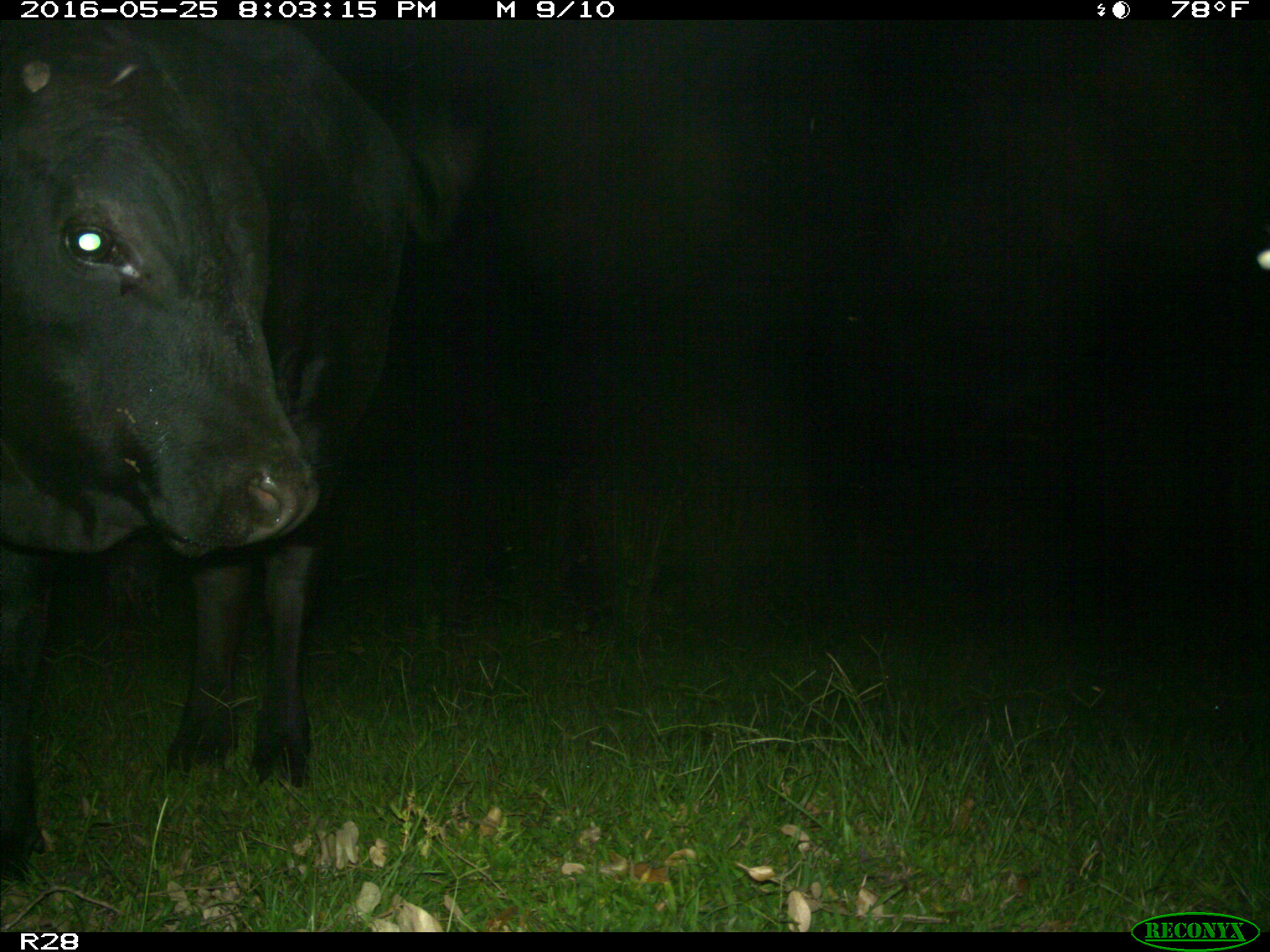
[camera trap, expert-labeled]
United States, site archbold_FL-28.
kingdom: Animalia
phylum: Chordata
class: Mammalia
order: Artiodactyla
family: Bovidae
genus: Bos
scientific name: Bos taurus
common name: domestic cow